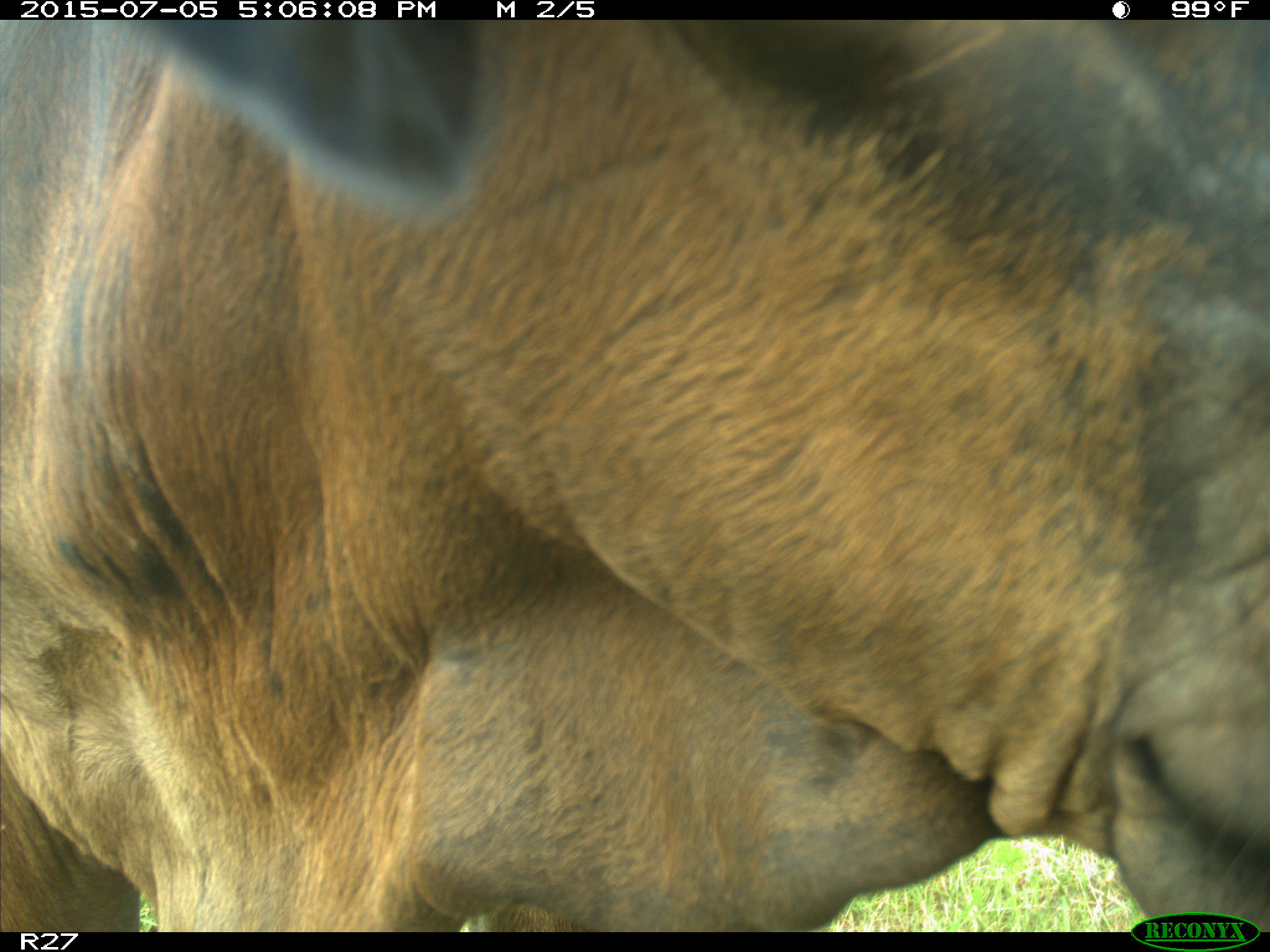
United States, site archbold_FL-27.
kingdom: Animalia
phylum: Chordata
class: Mammalia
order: Artiodactyla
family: Bovidae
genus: Bos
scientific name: Bos taurus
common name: domestic cow